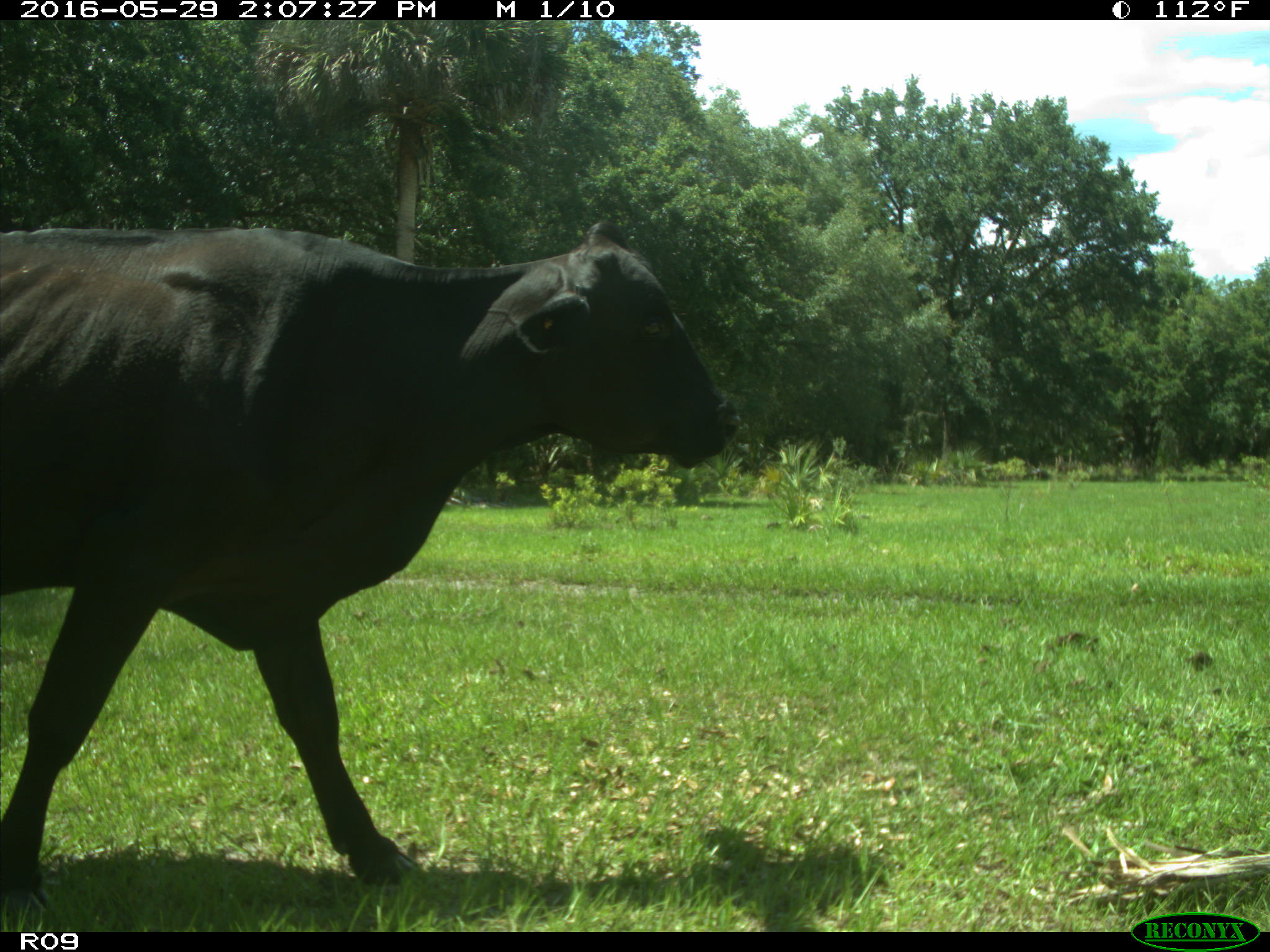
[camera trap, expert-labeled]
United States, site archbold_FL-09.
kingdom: Animalia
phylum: Chordata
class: Mammalia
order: Artiodactyla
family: Bovidae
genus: Bos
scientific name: Bos taurus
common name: domestic cow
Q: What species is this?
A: Bos taurus (domestic cow).